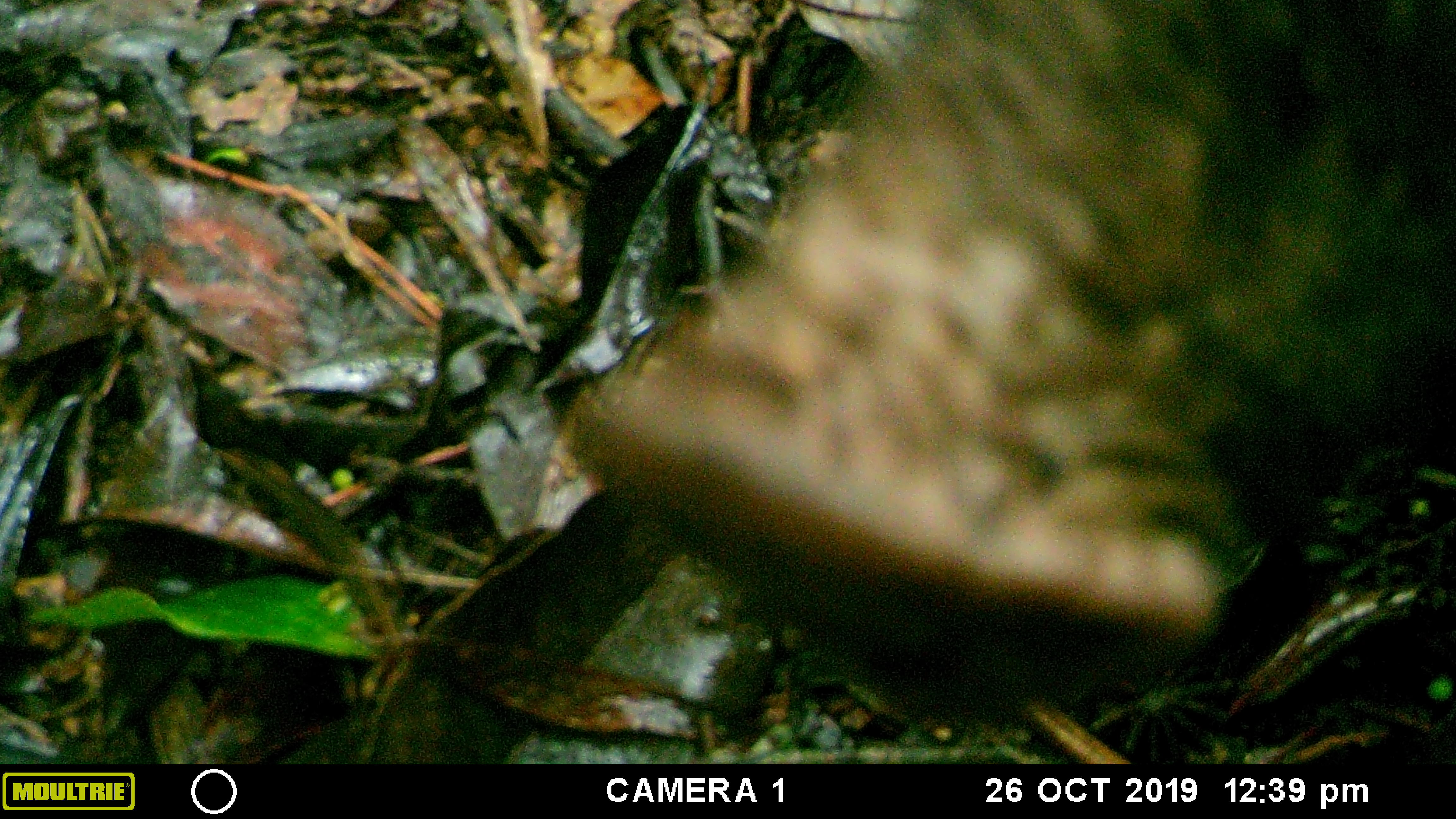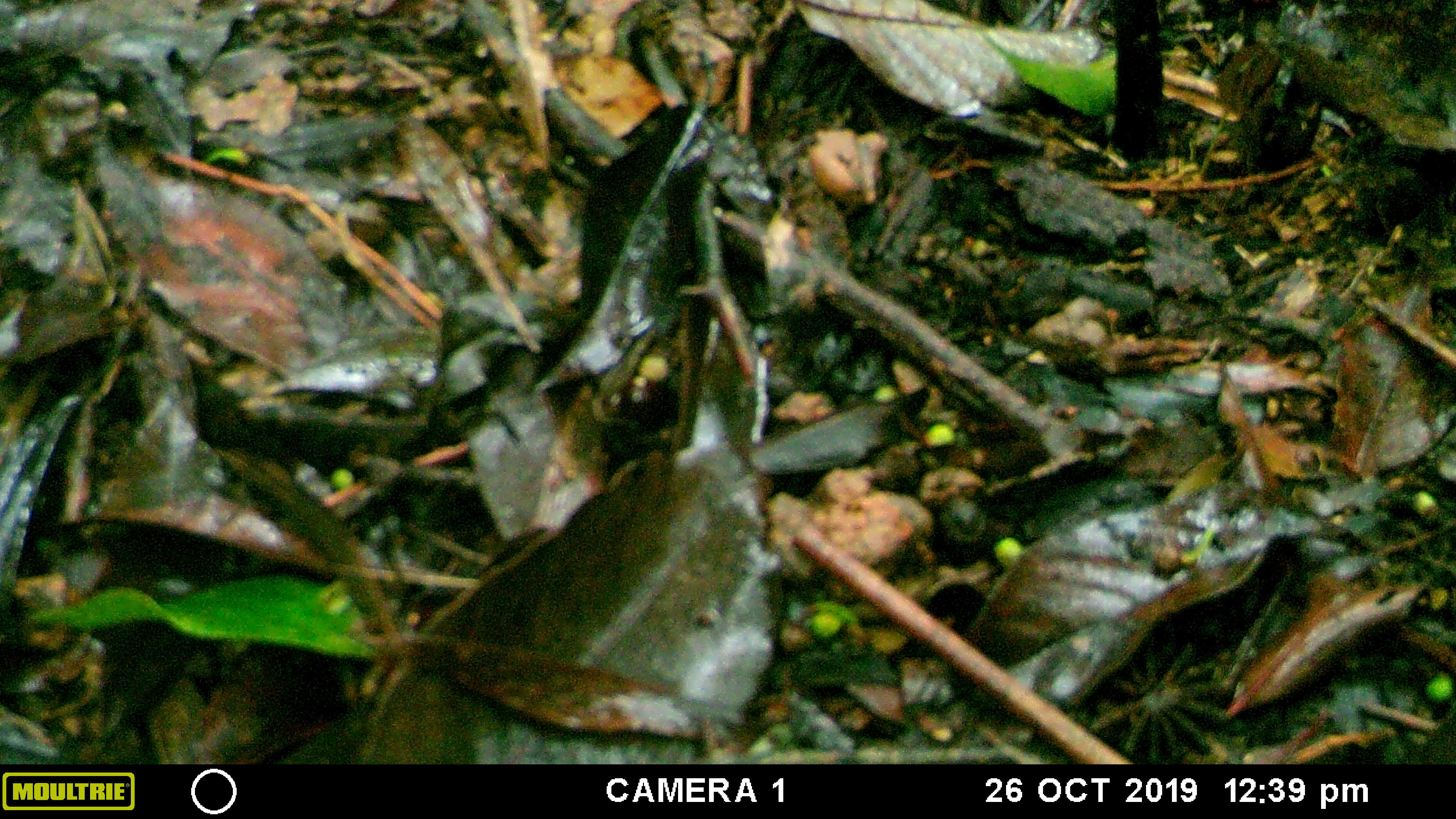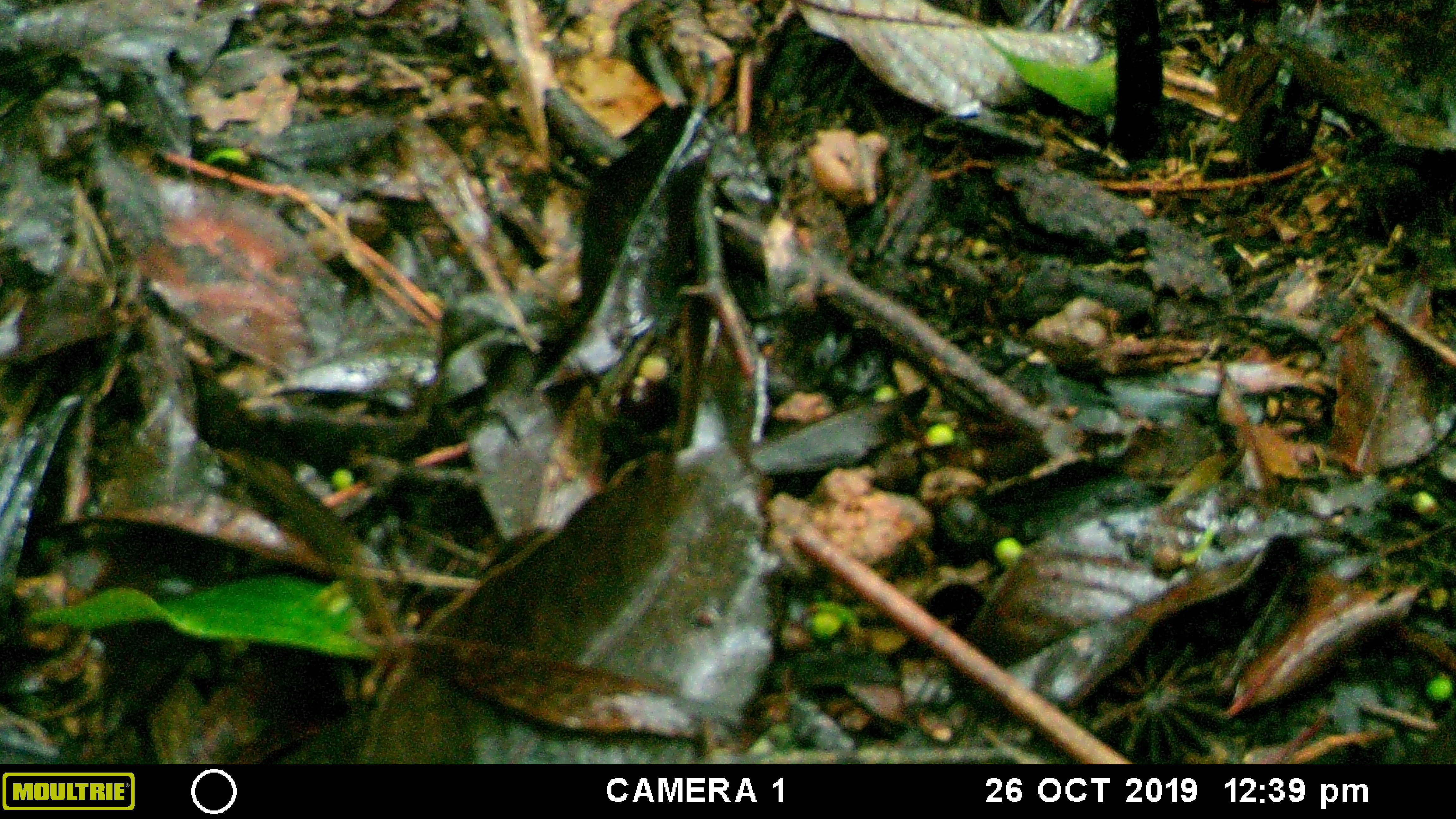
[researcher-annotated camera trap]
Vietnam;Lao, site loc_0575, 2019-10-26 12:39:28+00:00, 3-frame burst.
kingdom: Animalia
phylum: Chordata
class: Mammalia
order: Artiodactyla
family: Suidae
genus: Sus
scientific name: Sus scrofa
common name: eurasian wild pig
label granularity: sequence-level